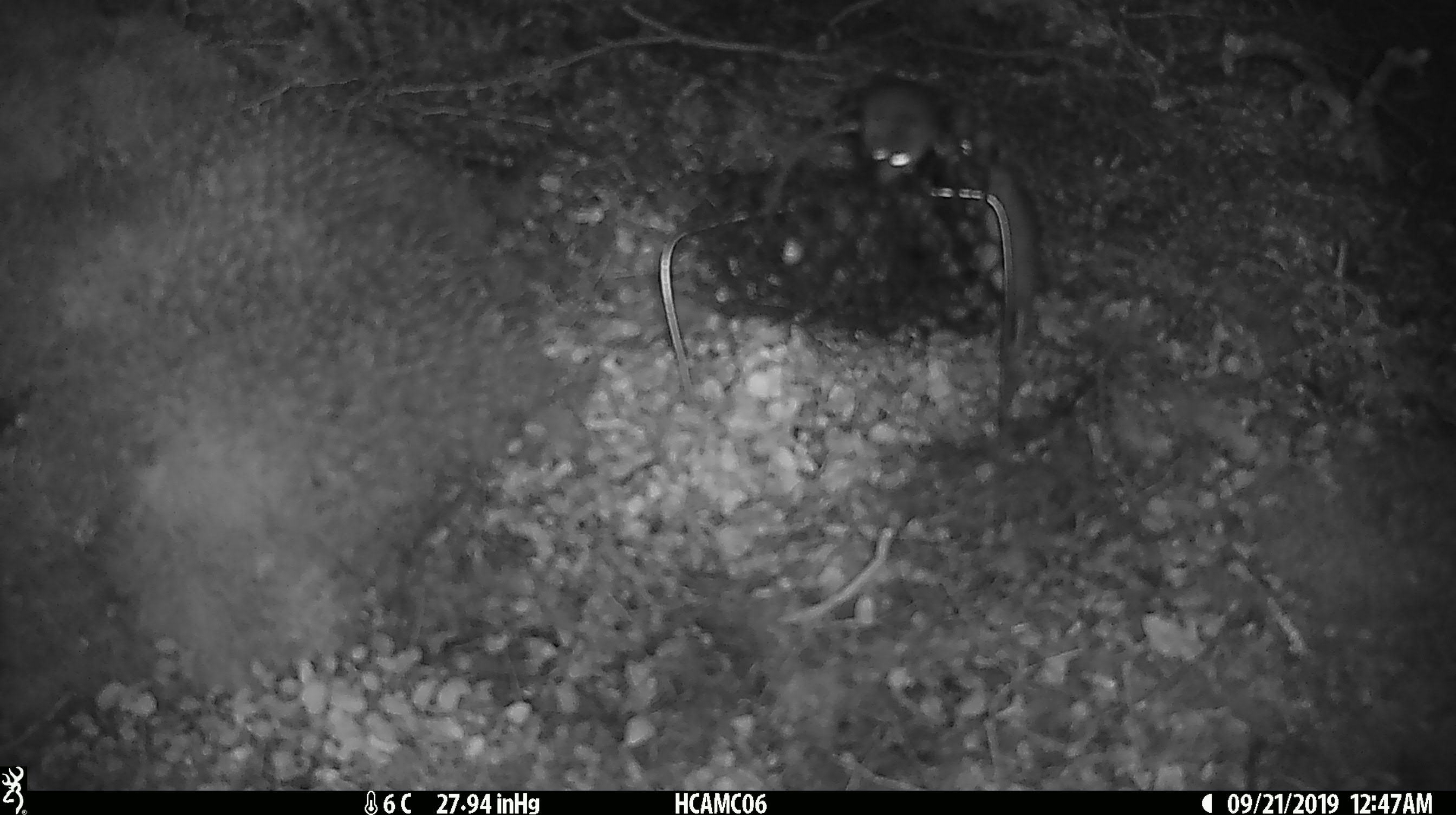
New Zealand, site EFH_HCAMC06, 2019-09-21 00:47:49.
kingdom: Animalia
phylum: Chordata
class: Mammalia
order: Rodentia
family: Muridae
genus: Mus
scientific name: Mus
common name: mouse